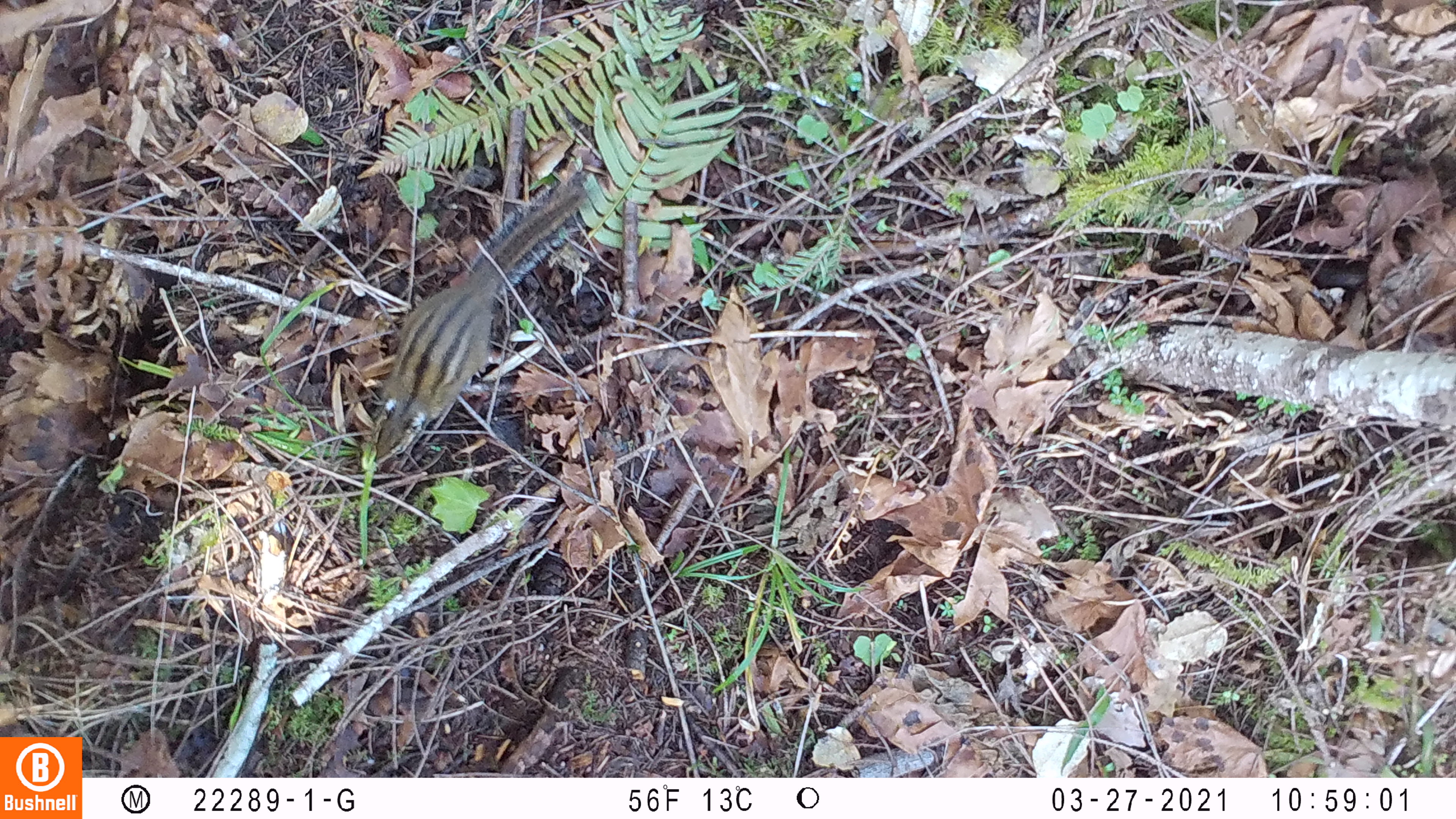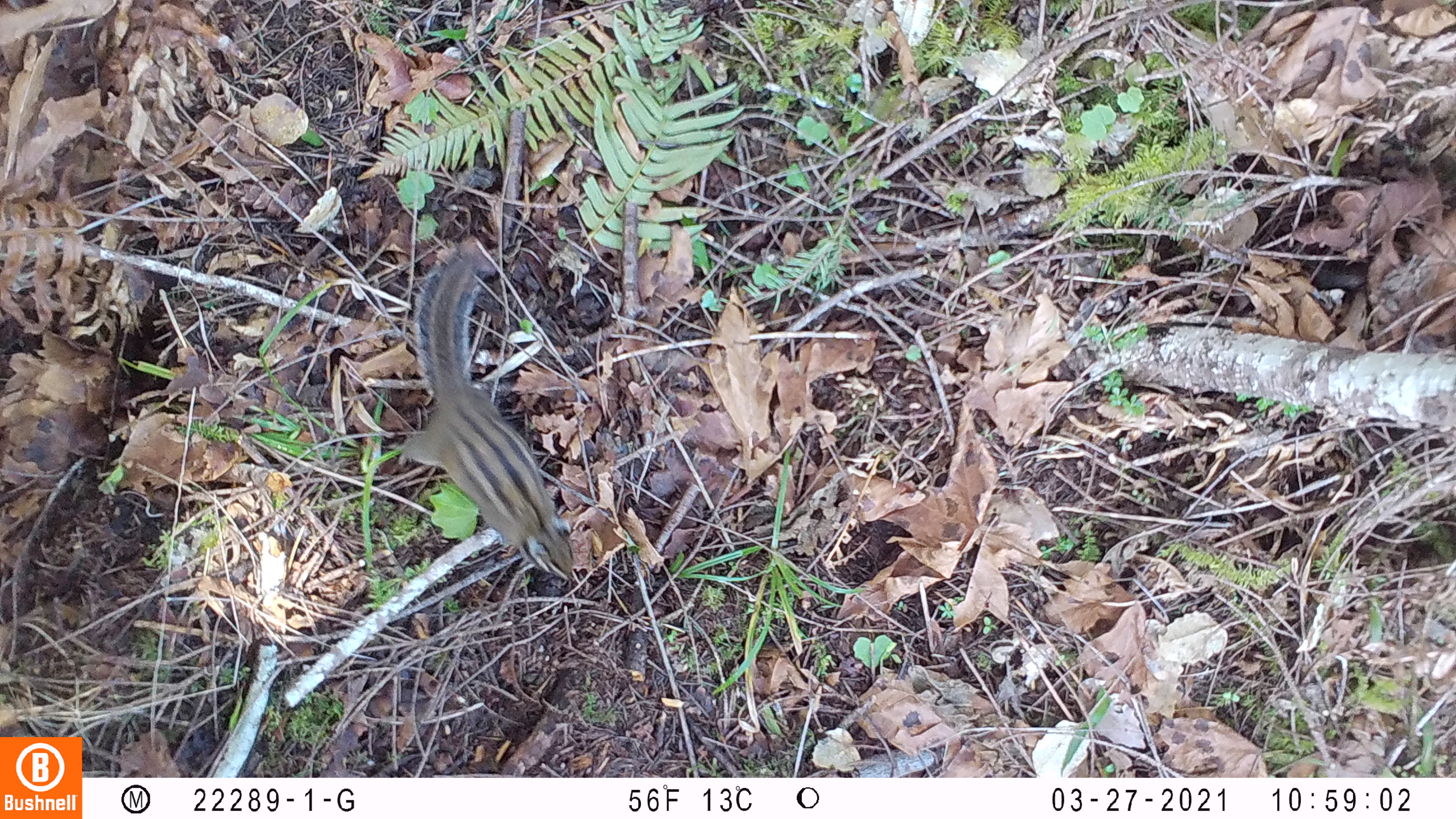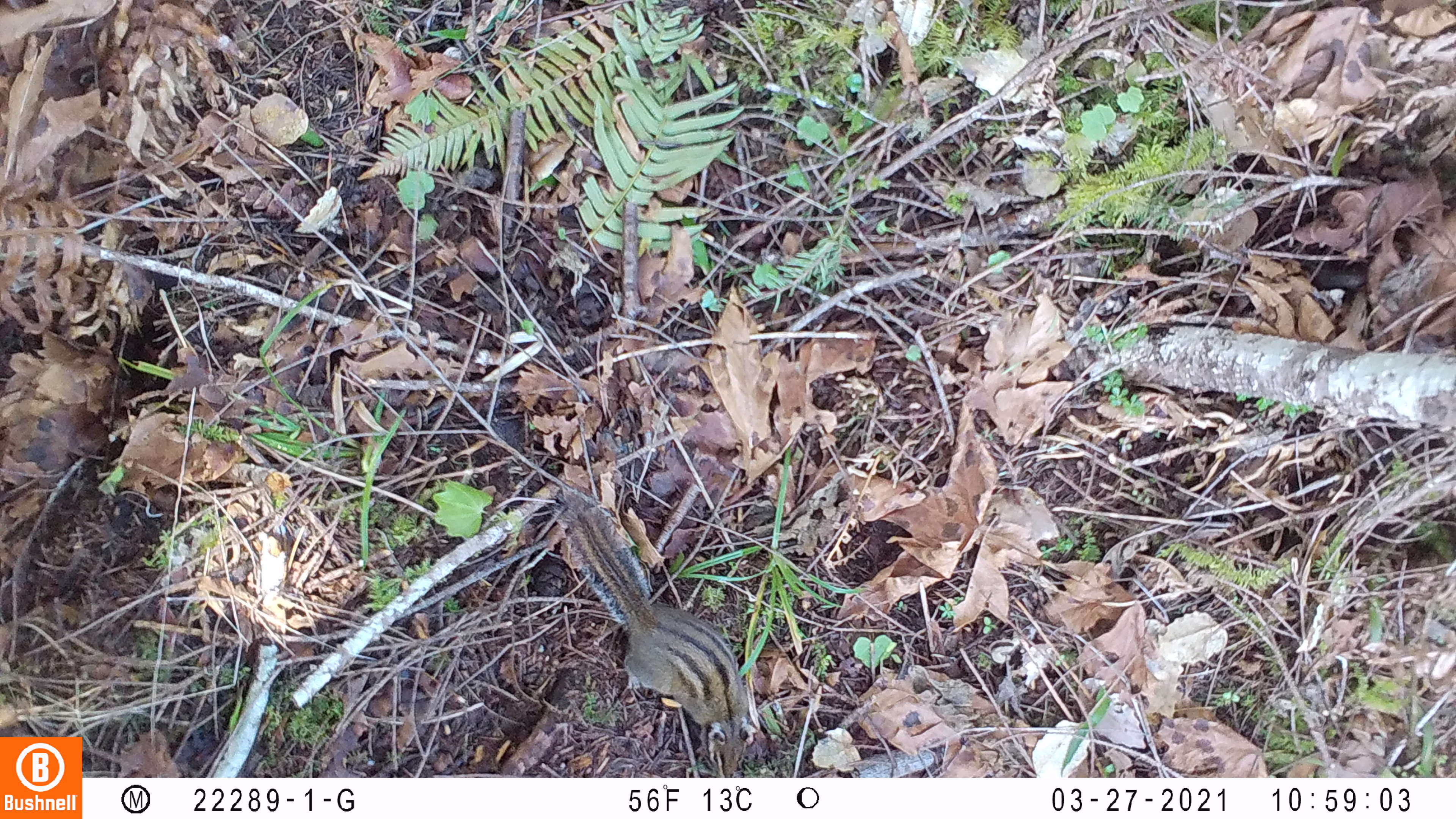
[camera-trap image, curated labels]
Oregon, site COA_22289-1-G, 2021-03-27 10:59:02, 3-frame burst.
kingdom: Animalia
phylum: Chordata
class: Mammalia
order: Rodentia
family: Sciuridae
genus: Neotamias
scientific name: Neotamias townsendii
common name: townsend's chipmunk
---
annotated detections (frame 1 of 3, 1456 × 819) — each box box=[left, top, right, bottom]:
townsend's chipmunk: box=[354, 171, 605, 476]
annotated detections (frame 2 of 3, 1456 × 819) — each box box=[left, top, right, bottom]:
townsend's chipmunk: box=[393, 240, 585, 589]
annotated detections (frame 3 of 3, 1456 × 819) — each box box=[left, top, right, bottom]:
townsend's chipmunk: box=[545, 480, 764, 774]